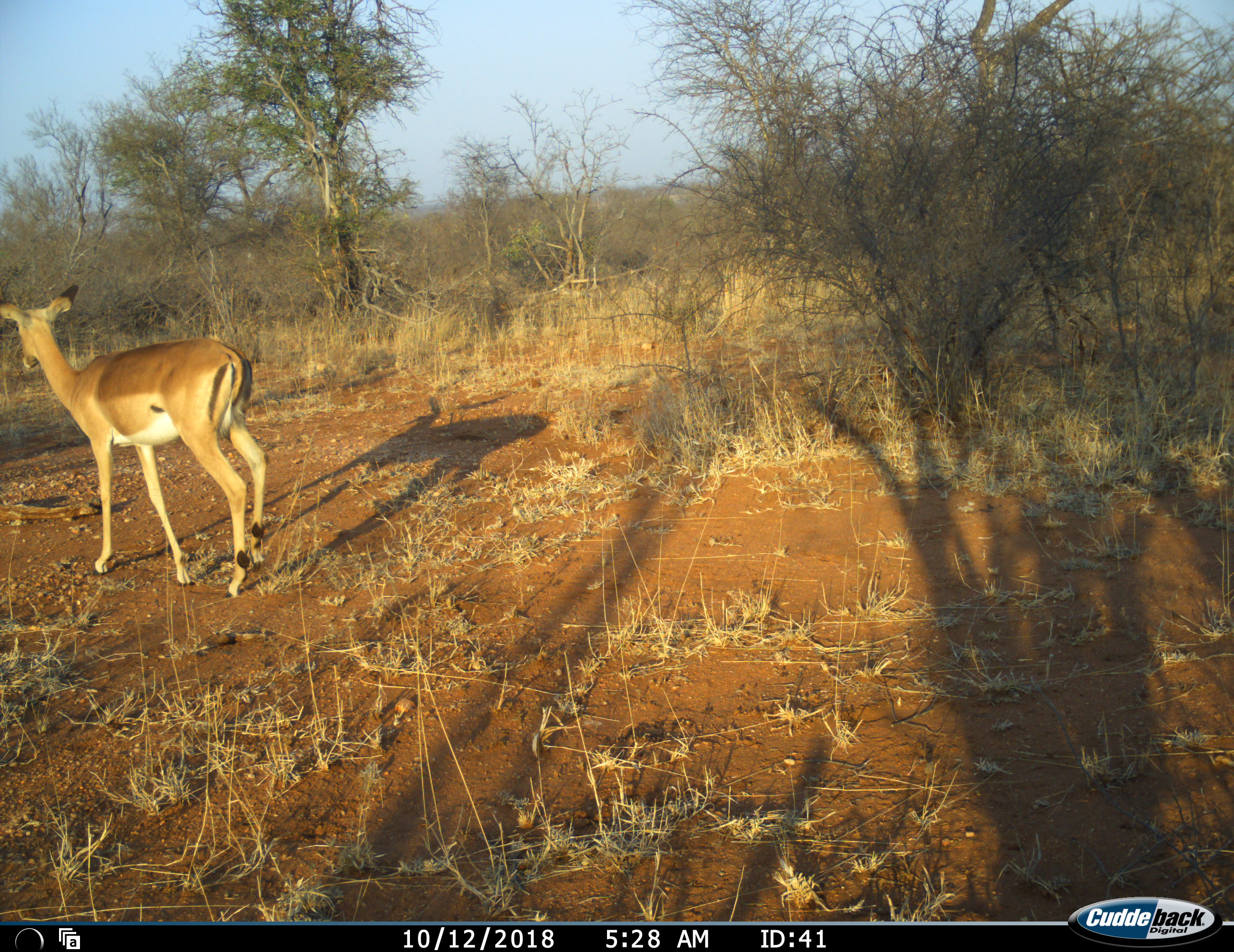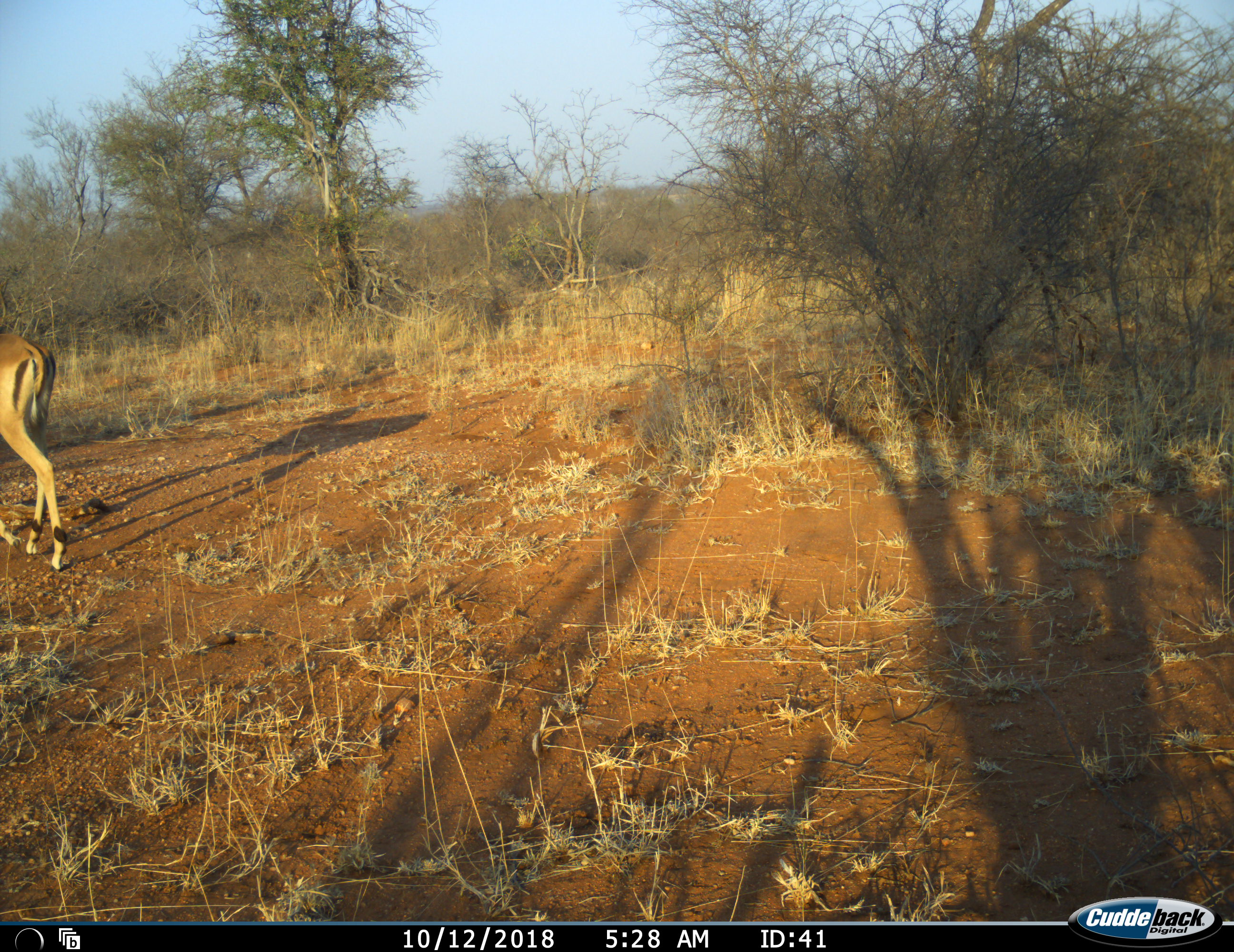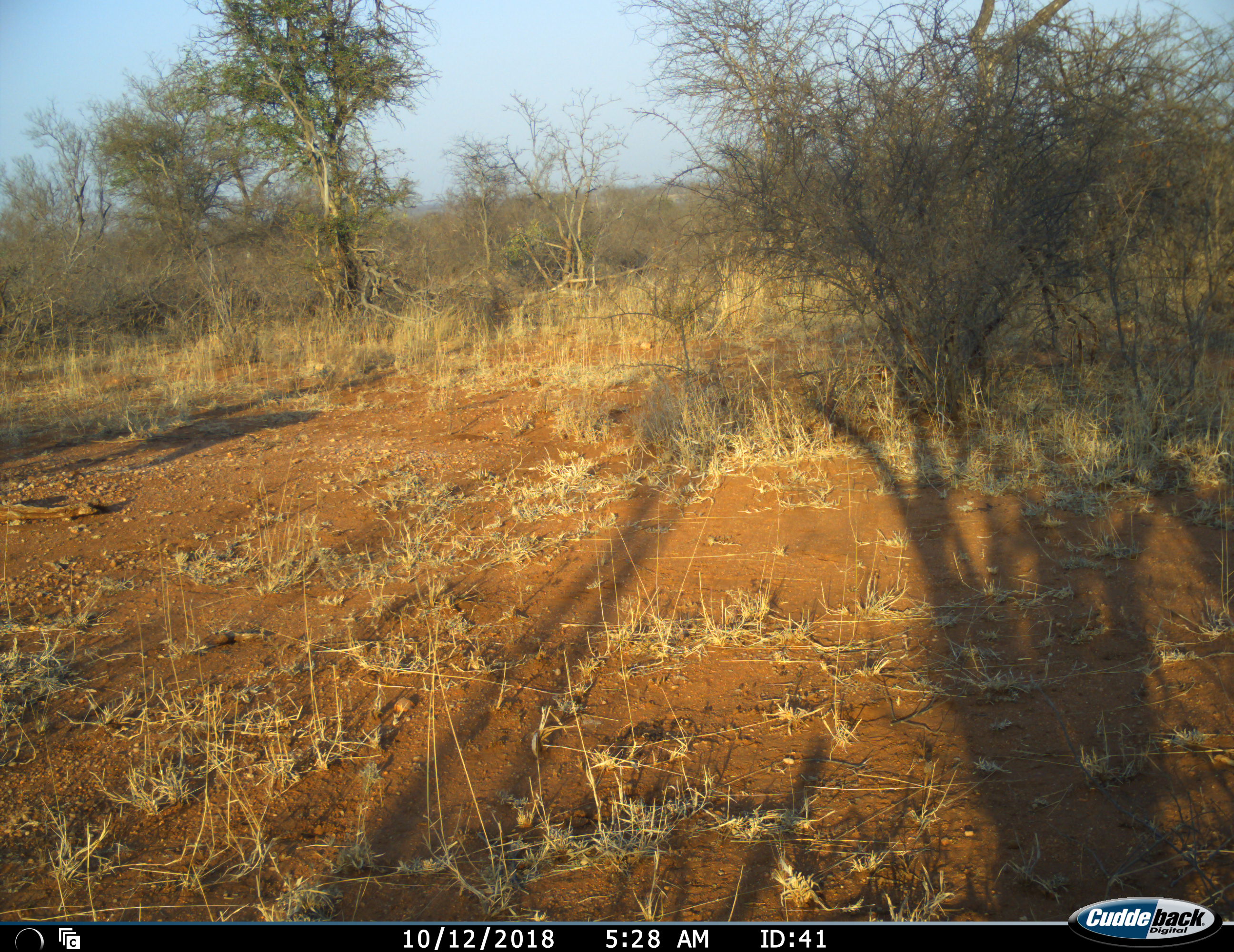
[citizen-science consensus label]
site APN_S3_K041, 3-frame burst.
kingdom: Animalia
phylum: Chordata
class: Mammalia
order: Artiodactyla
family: Bovidae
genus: Aepyceros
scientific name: Aepyceros melampus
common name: impala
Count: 1.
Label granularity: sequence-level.